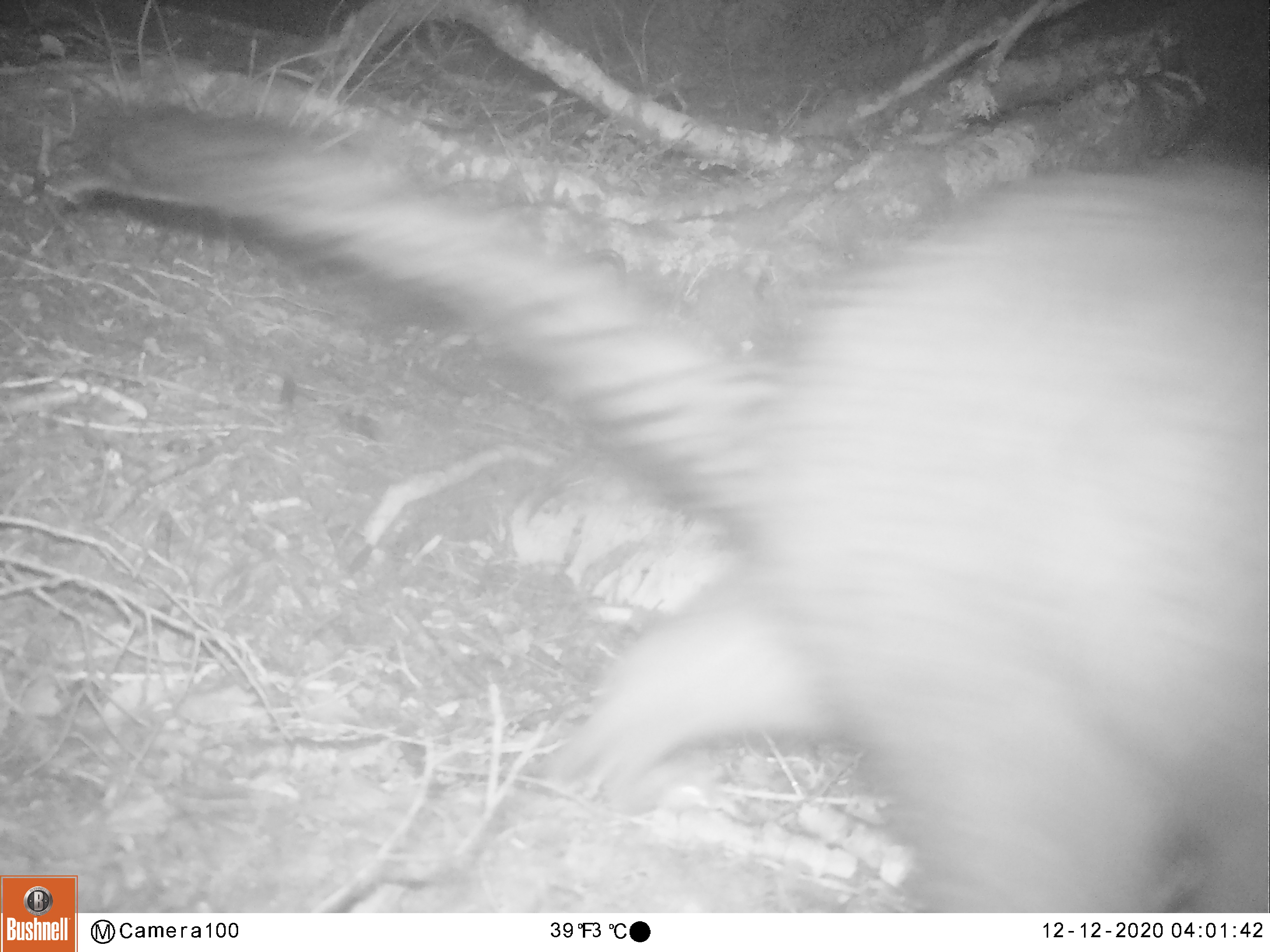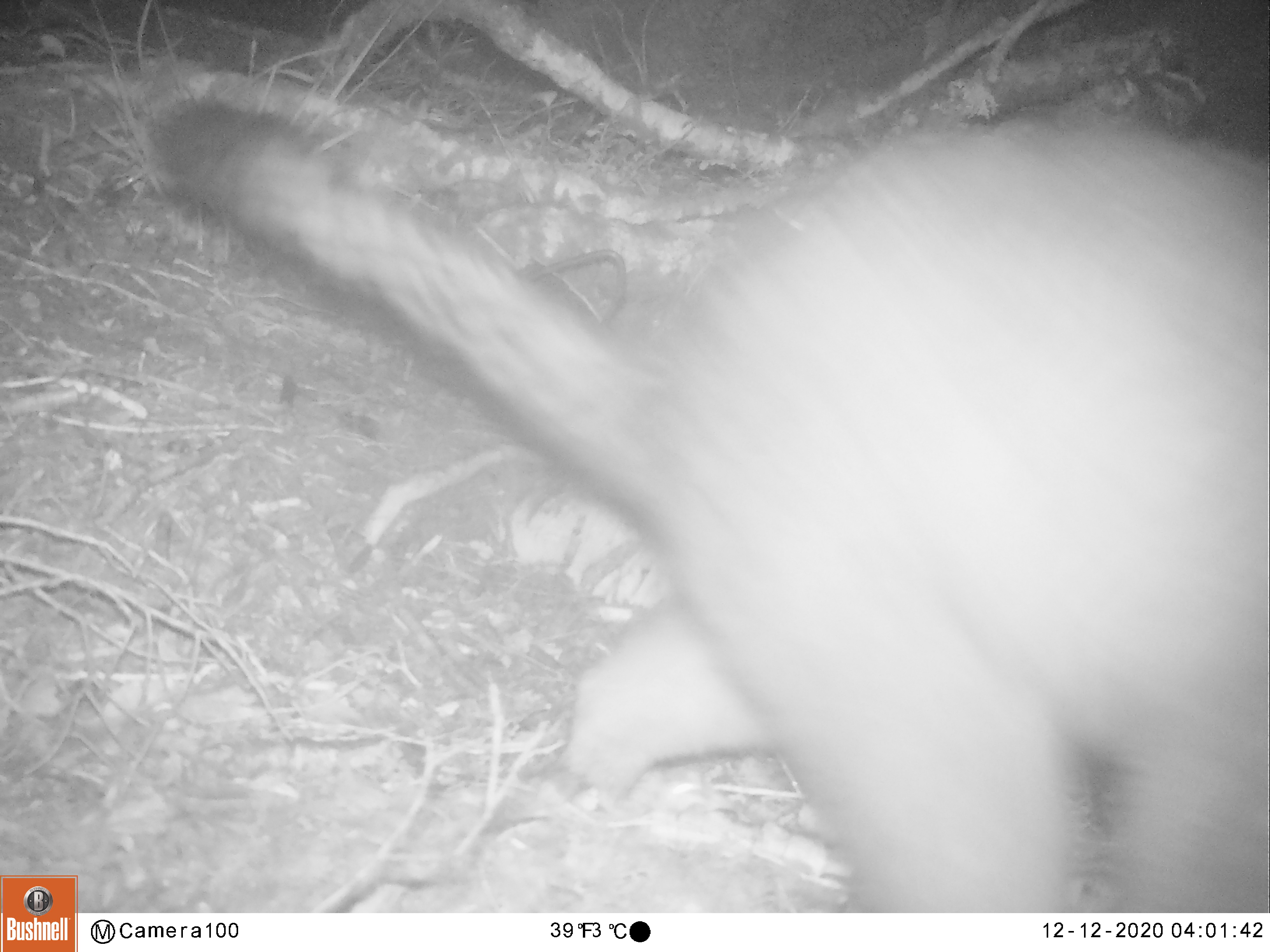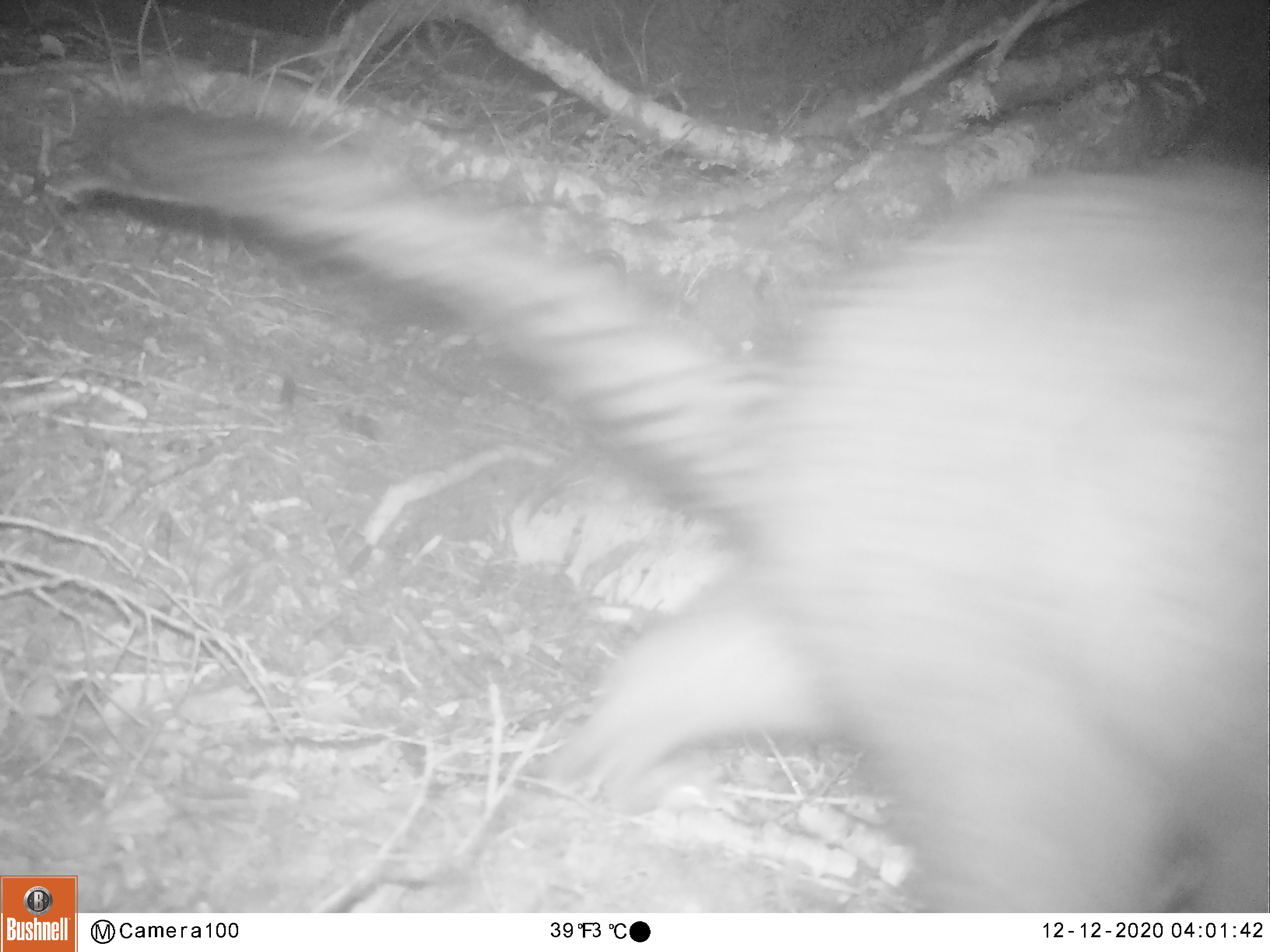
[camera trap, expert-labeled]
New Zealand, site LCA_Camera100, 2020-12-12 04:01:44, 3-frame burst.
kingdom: Animalia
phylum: Chordata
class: Mammalia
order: Diprotodontia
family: Phalangeridae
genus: Trichosurus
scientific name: Trichosurus vulpecula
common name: common brushtail possum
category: possum